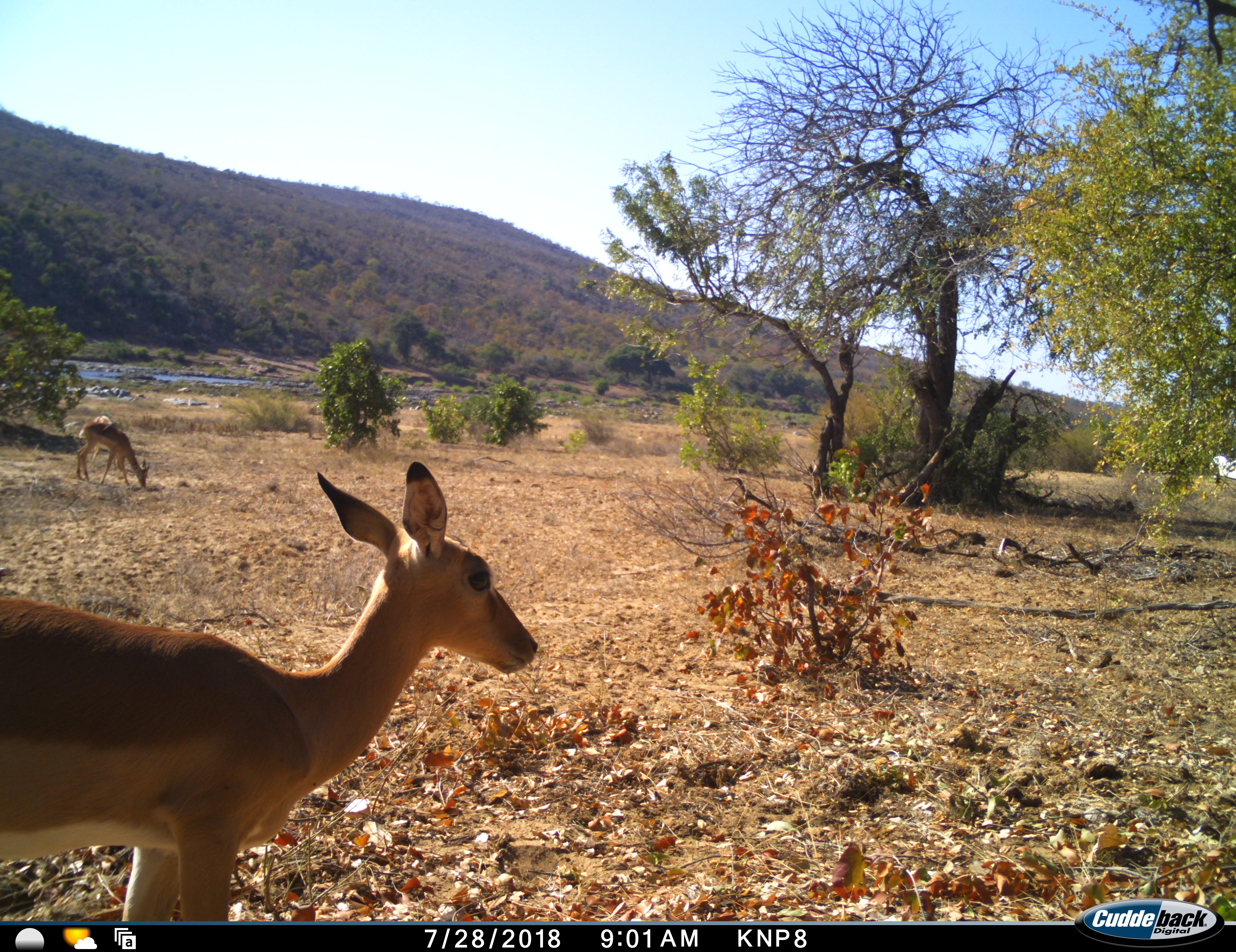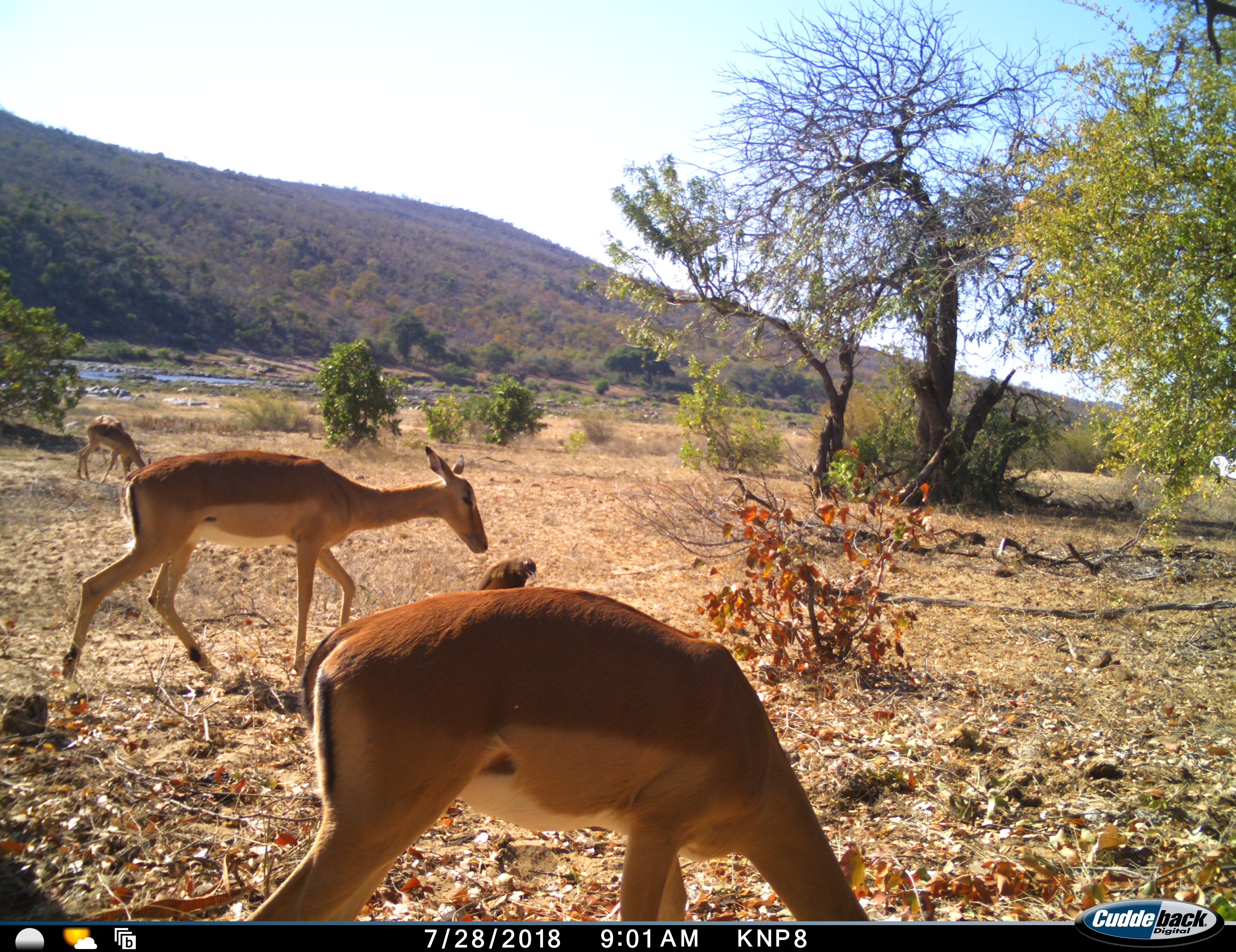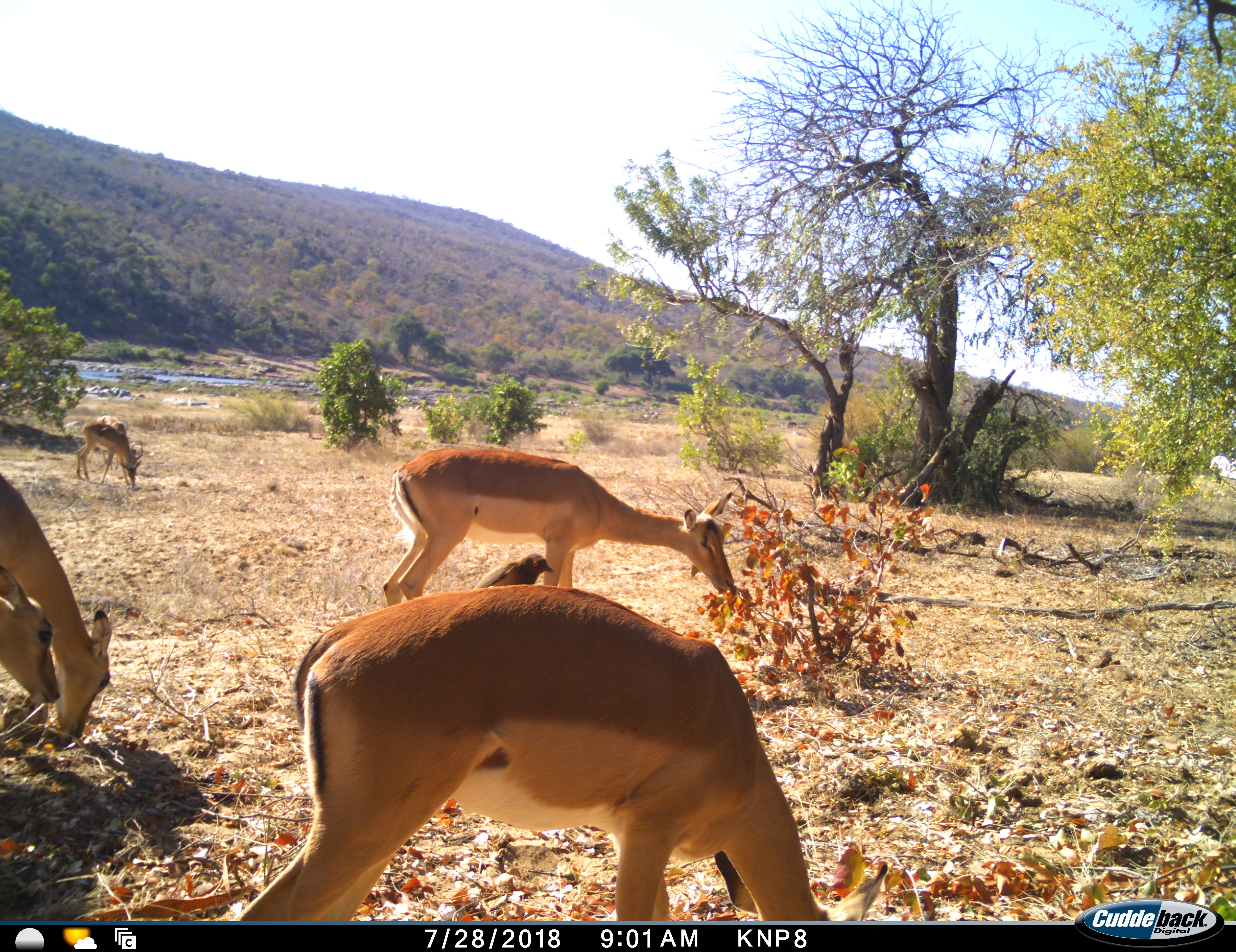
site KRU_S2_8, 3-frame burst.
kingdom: Animalia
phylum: Chordata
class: Mammalia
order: Artiodactyla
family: Bovidae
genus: Aepyceros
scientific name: Aepyceros melampus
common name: impala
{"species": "impala (Aepyceros melampus)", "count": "5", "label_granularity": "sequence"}